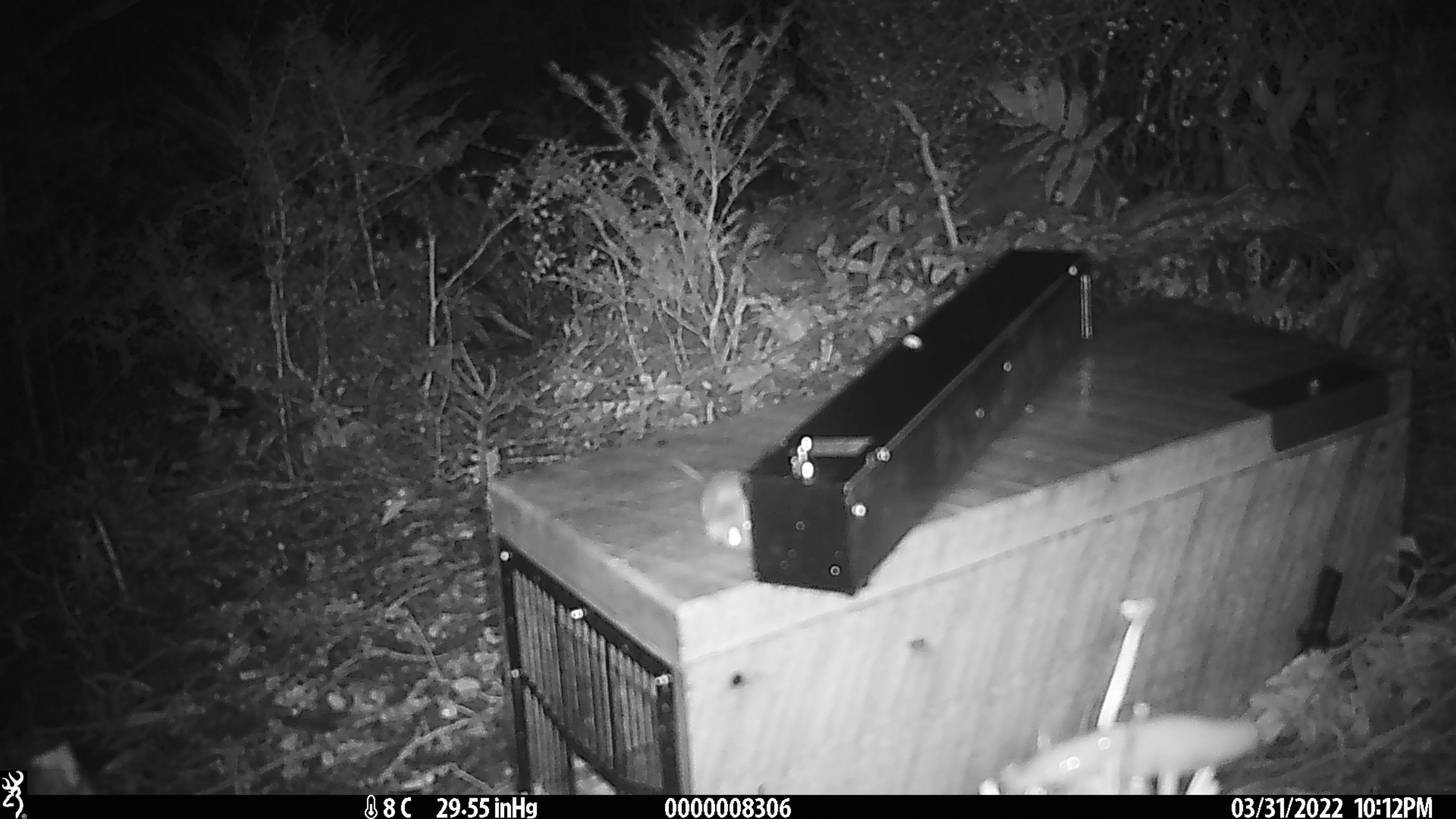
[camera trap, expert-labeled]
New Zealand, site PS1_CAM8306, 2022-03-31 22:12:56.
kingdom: Animalia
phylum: Chordata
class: Mammalia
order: Rodentia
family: Muridae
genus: Mus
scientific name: Mus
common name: mouse